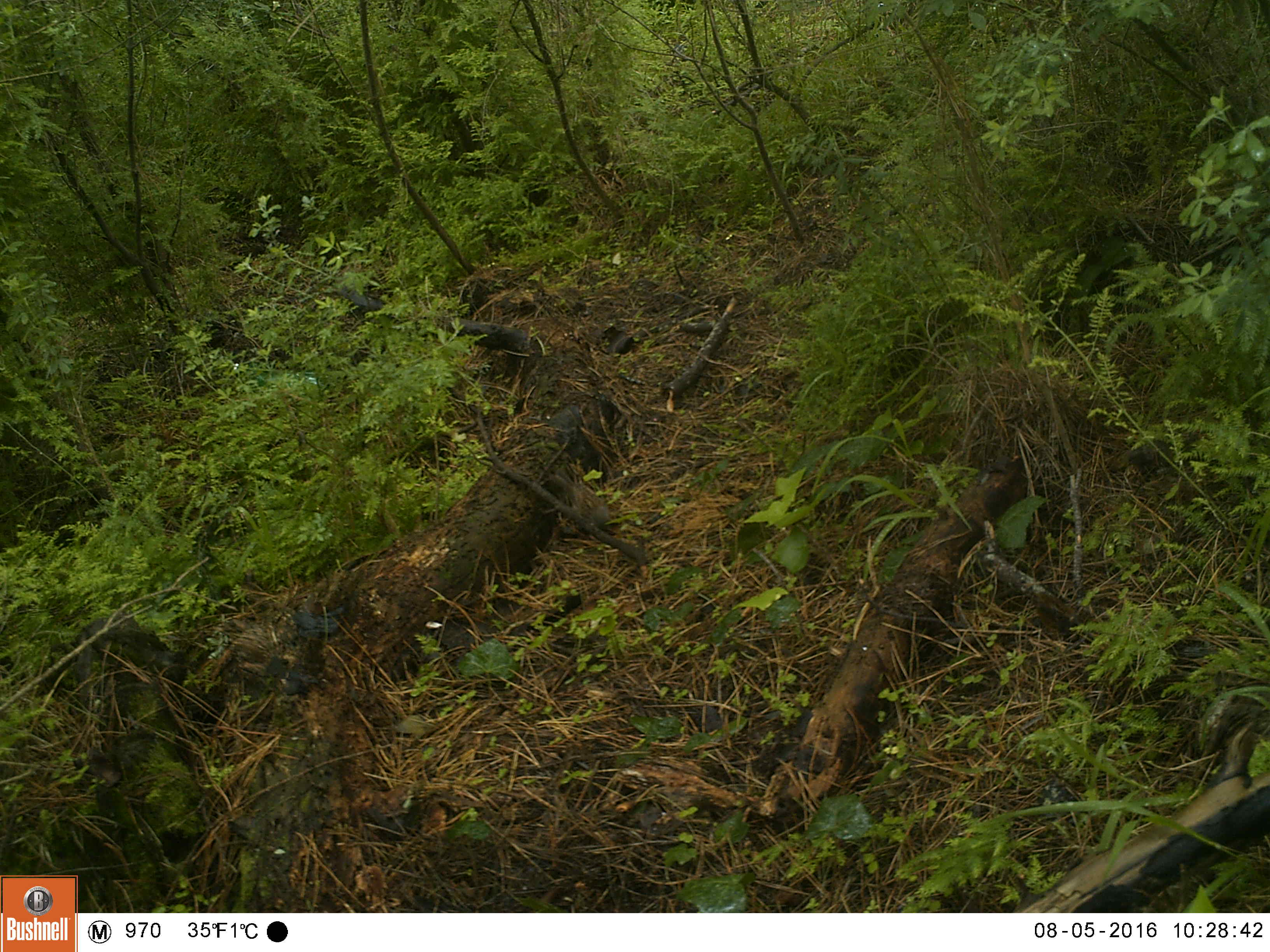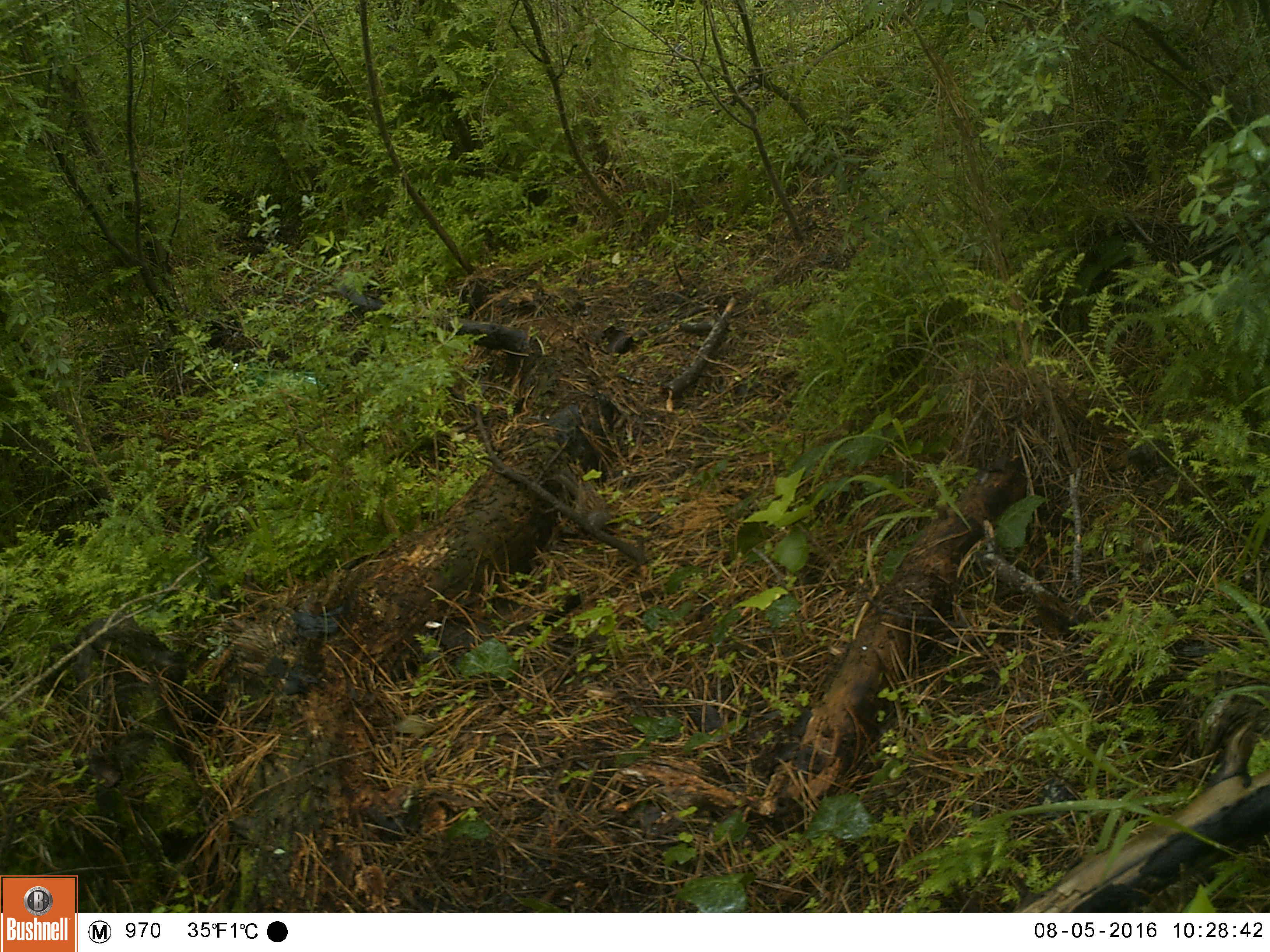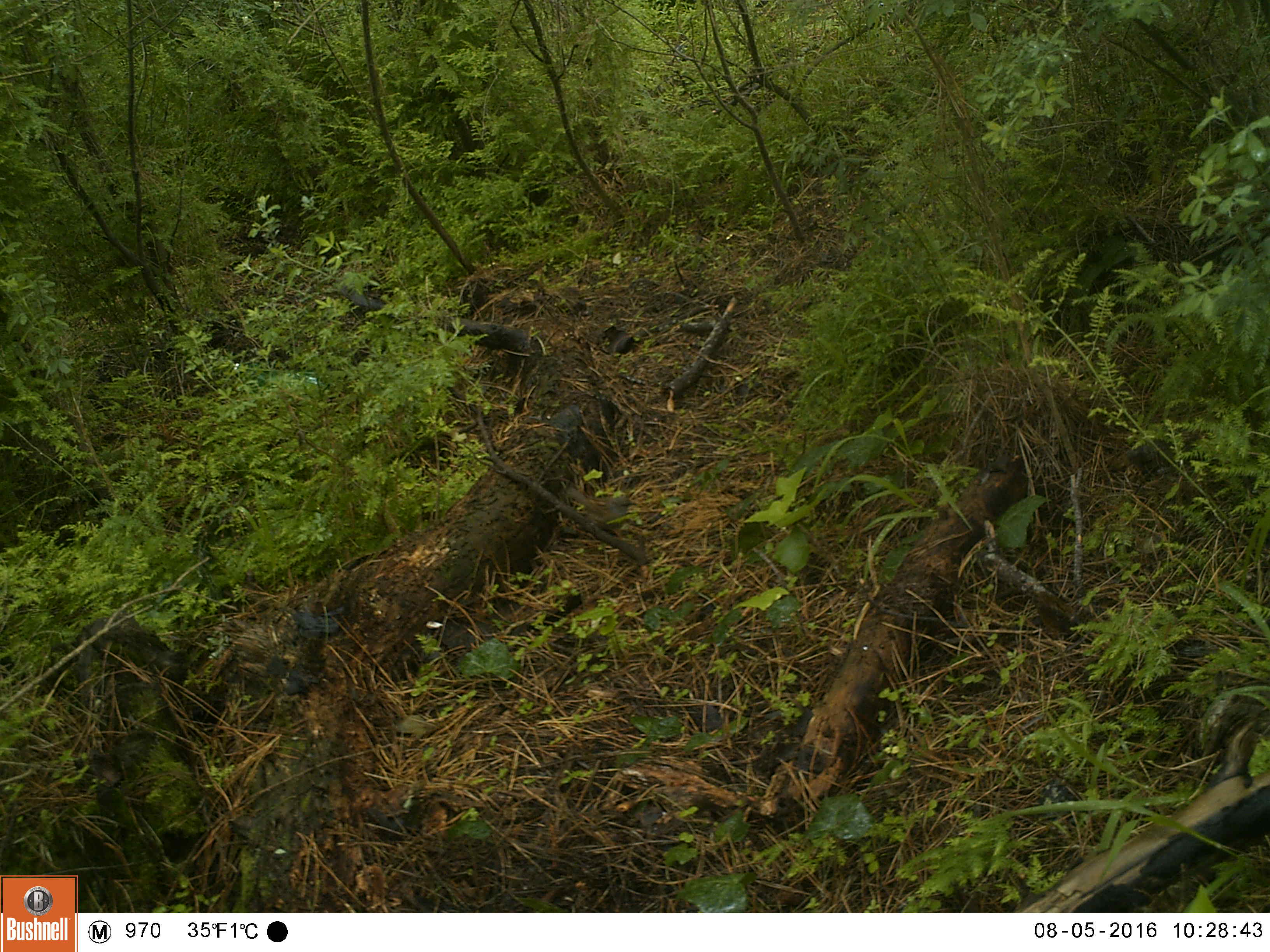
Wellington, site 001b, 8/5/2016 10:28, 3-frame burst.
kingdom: Animalia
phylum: Chordata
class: Aves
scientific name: Aves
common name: bird